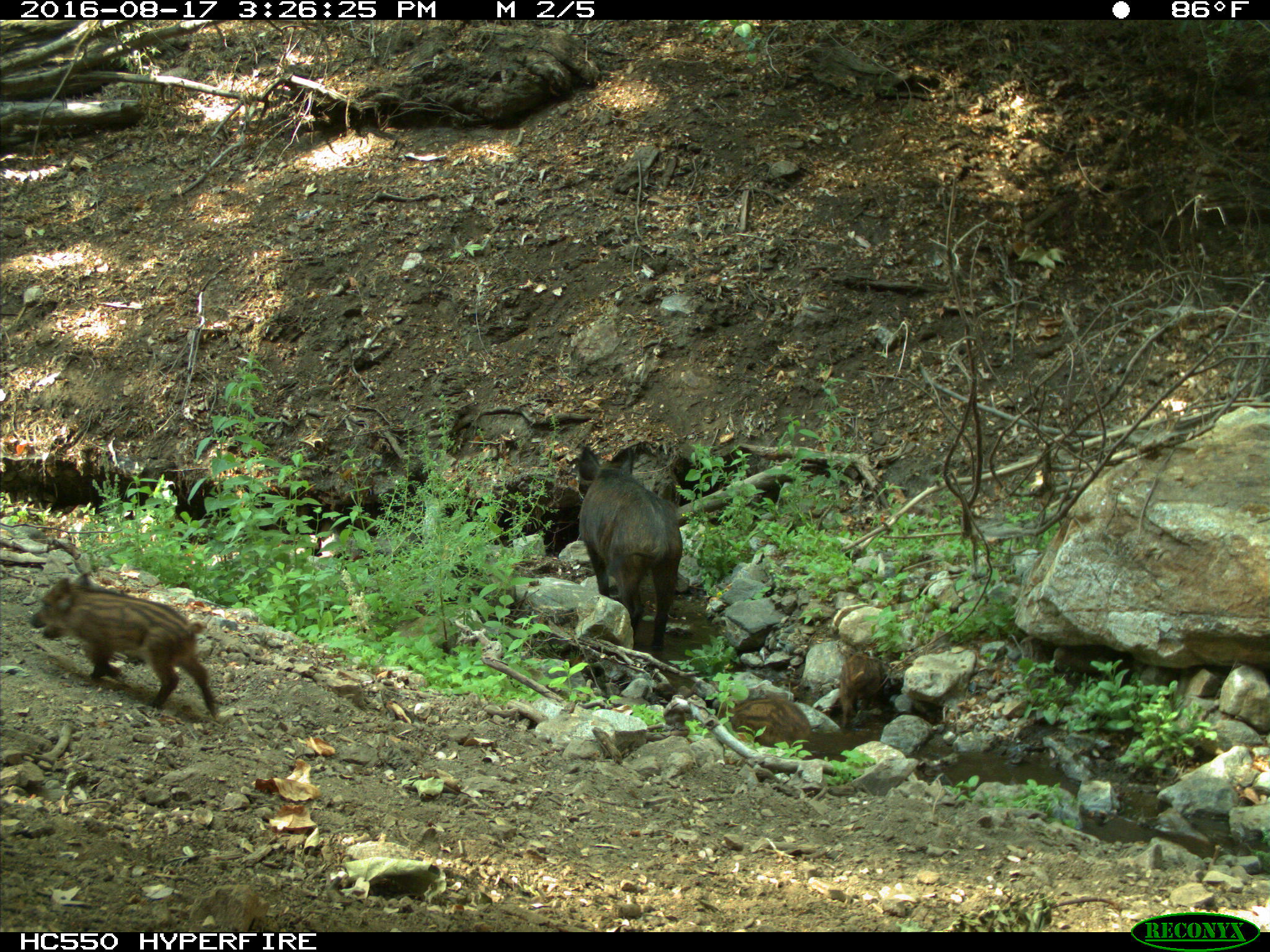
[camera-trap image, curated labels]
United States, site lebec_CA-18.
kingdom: Animalia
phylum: Chordata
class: Mammalia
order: Artiodactyla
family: Suidae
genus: Sus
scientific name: Sus scrofa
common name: wild boar